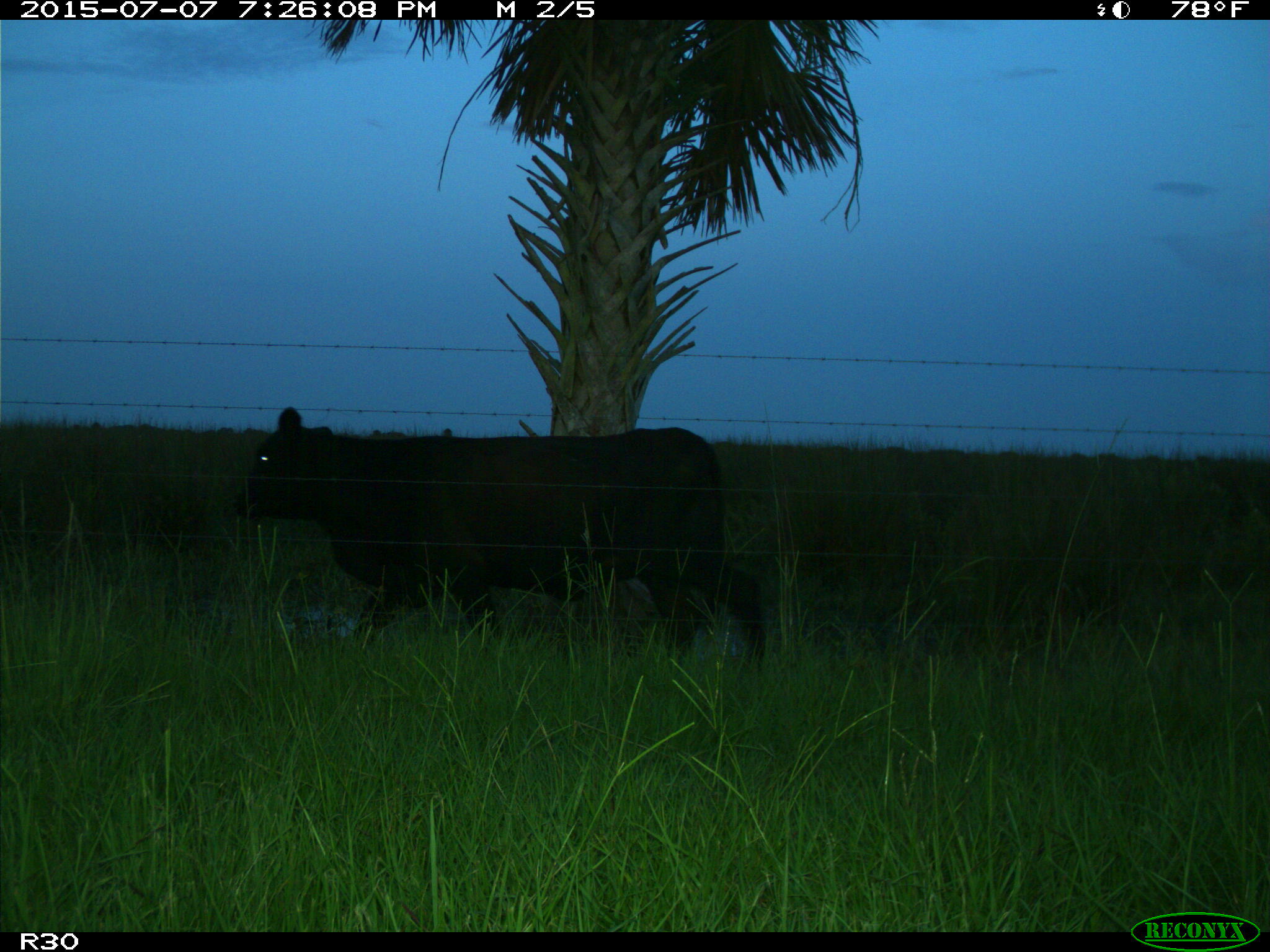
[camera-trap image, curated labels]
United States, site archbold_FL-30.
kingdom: Animalia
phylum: Chordata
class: Mammalia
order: Artiodactyla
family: Bovidae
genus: Bos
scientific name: Bos taurus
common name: domestic cow